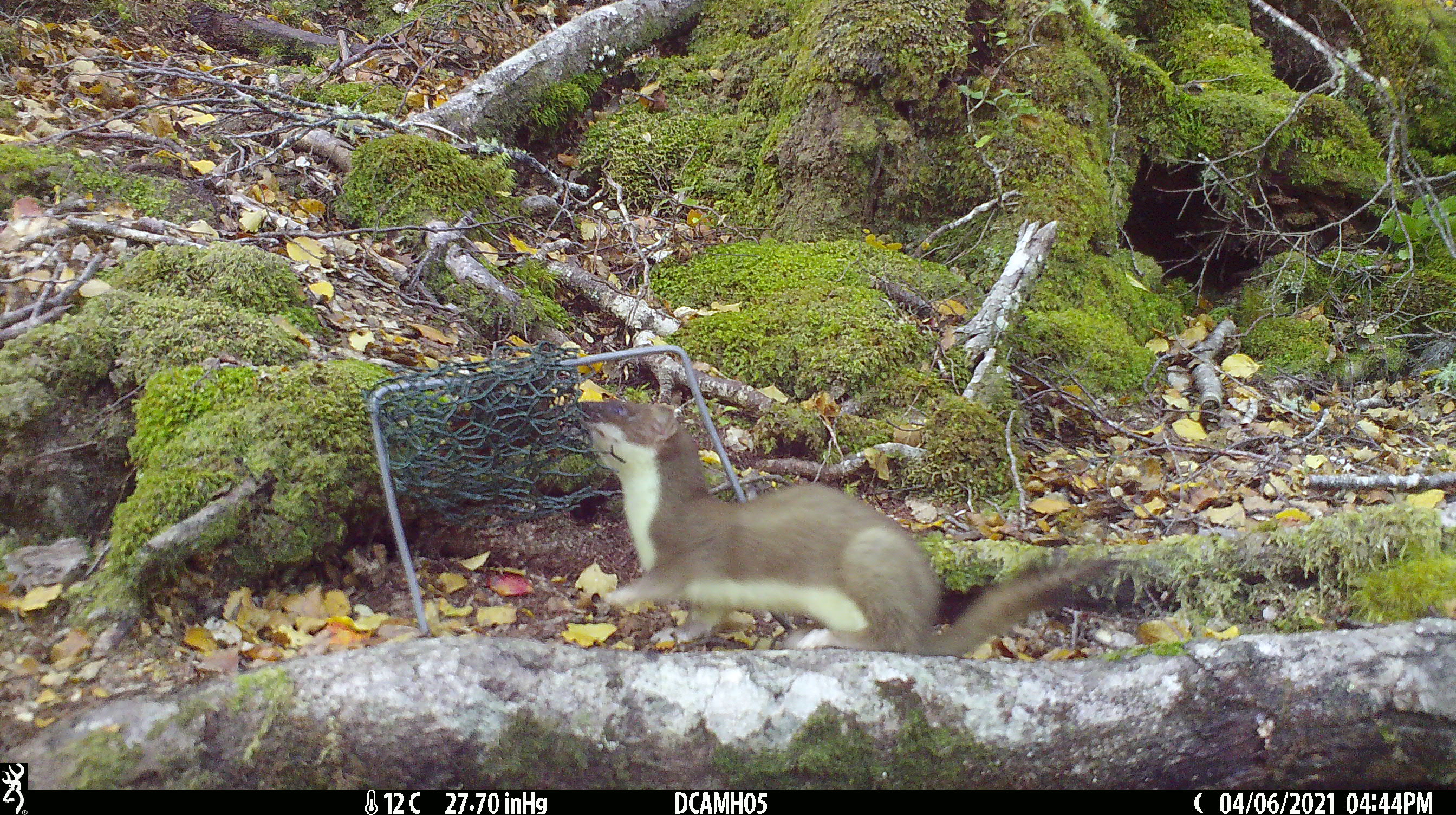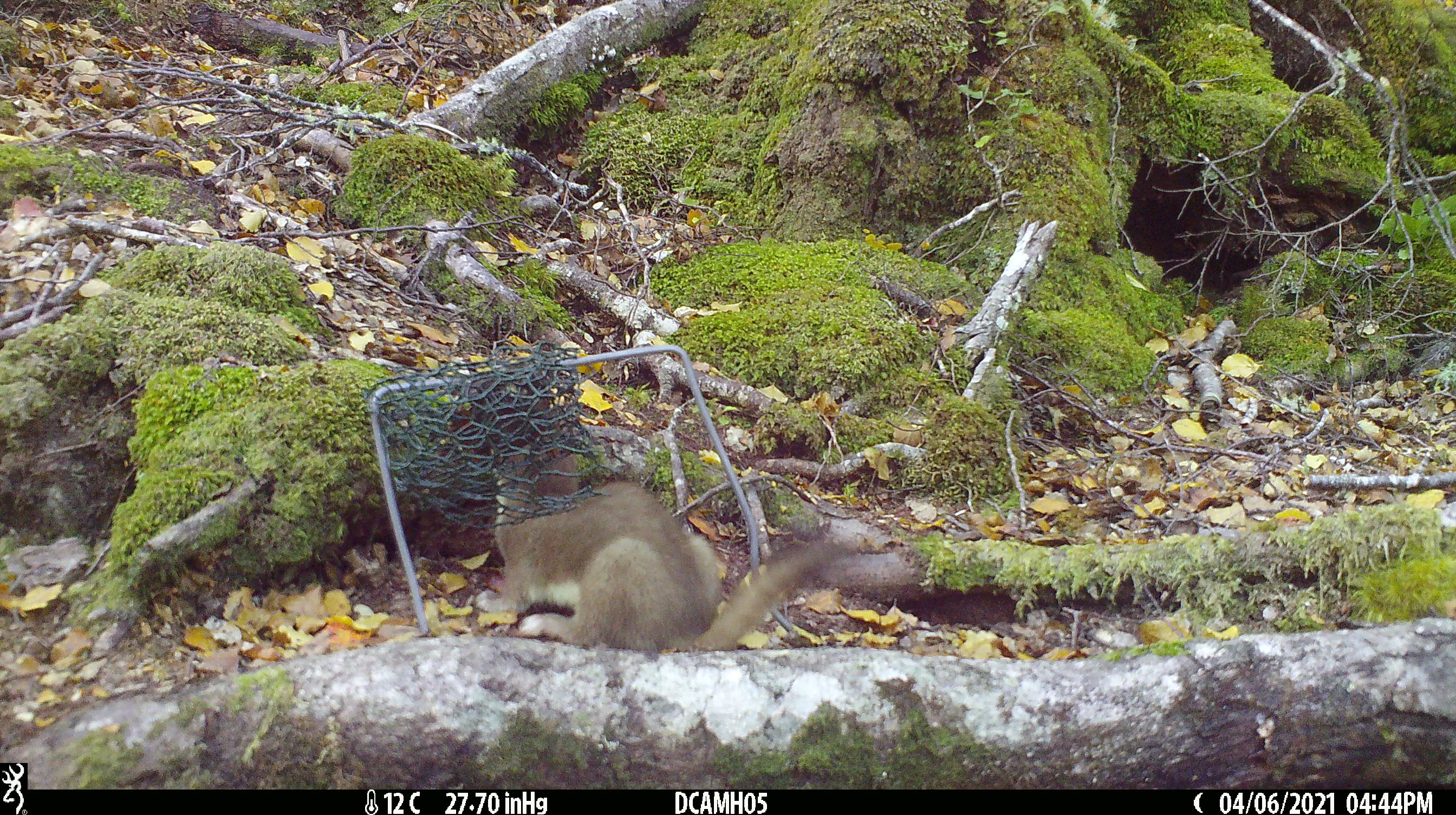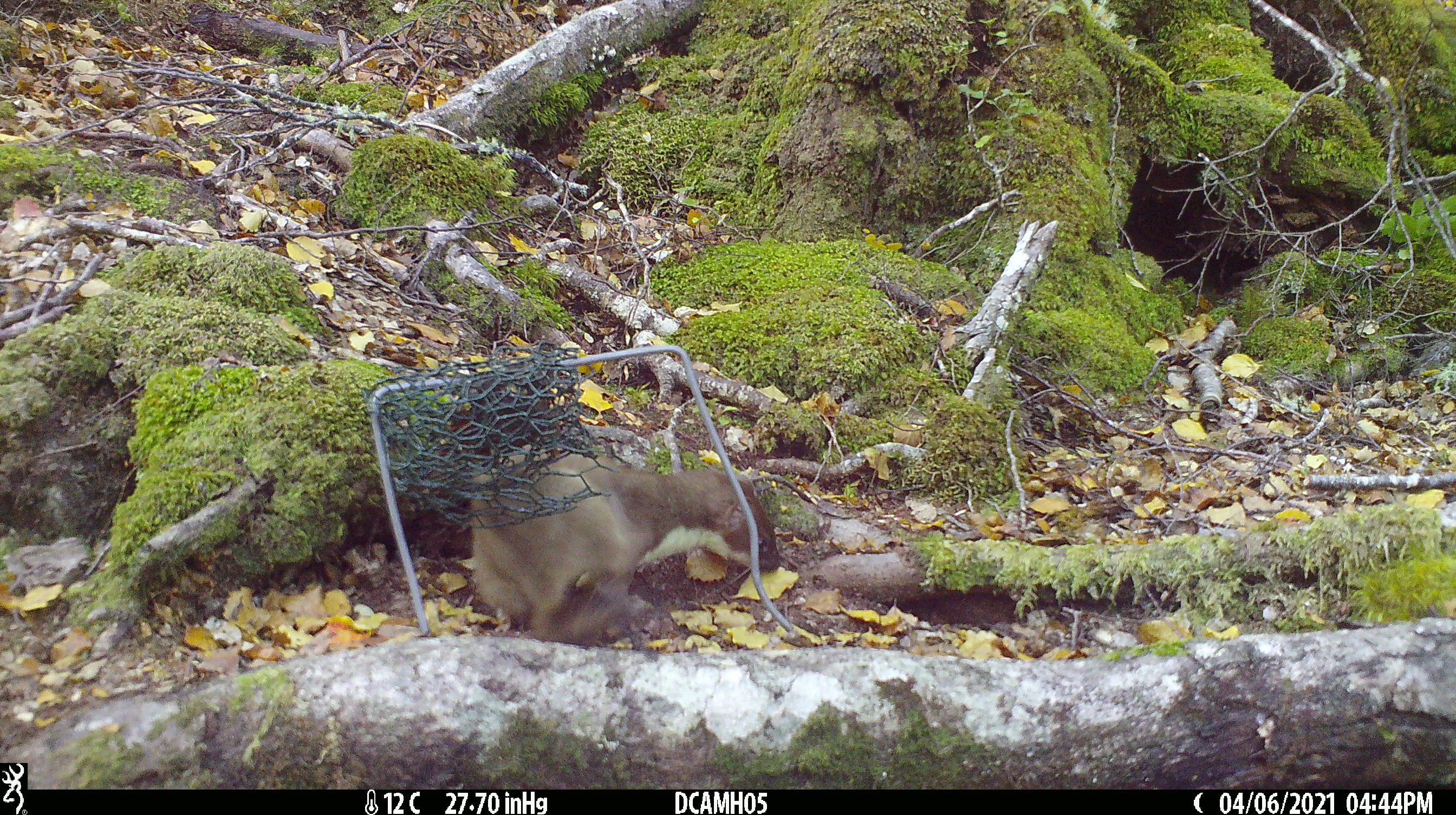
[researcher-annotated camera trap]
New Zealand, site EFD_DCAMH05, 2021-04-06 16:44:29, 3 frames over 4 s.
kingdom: Animalia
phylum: Chordata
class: Mammalia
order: Carnivora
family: Mustelidae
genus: Mustela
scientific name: Mustela erminea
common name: stoat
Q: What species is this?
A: Stoat (Mustela erminea).